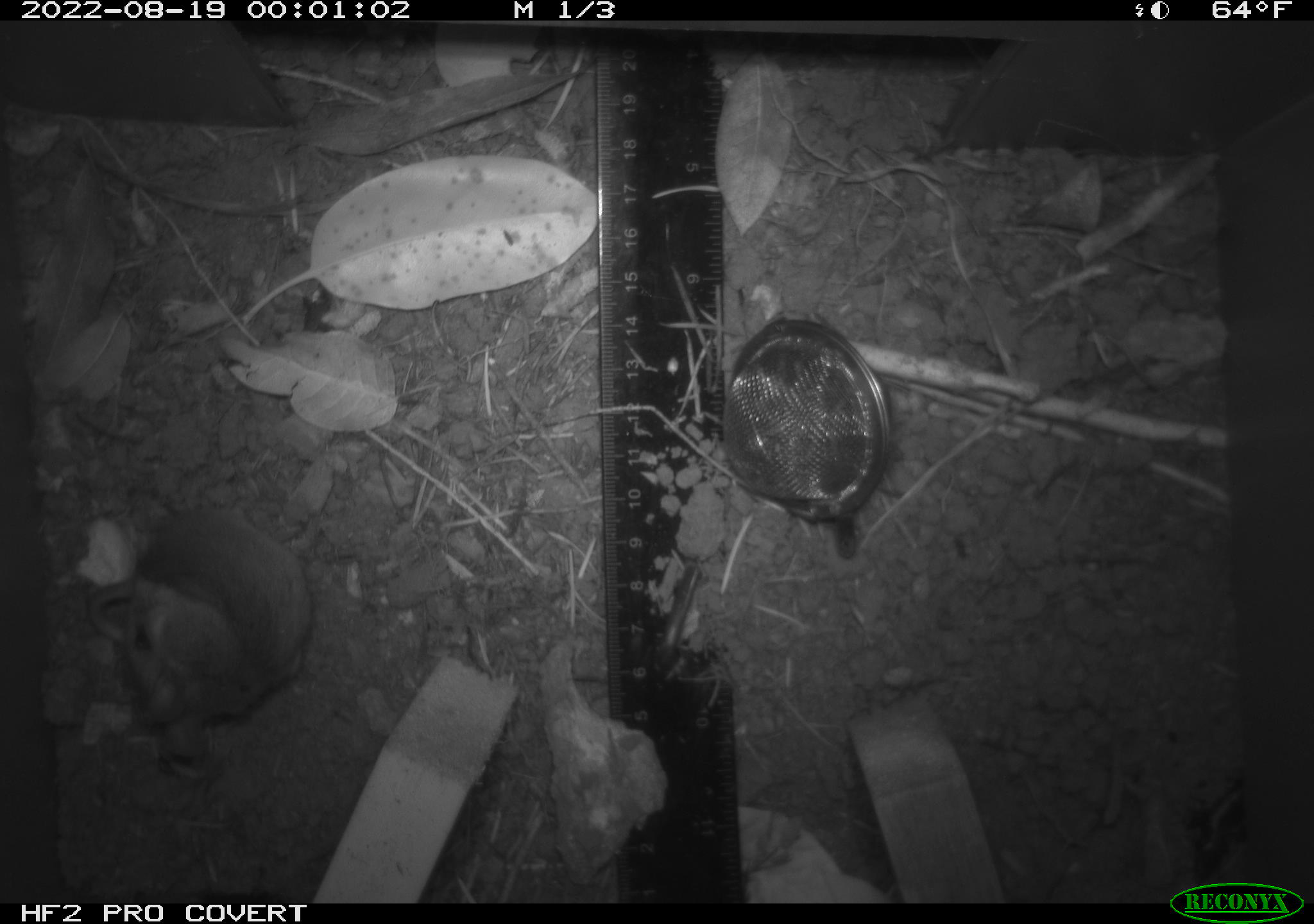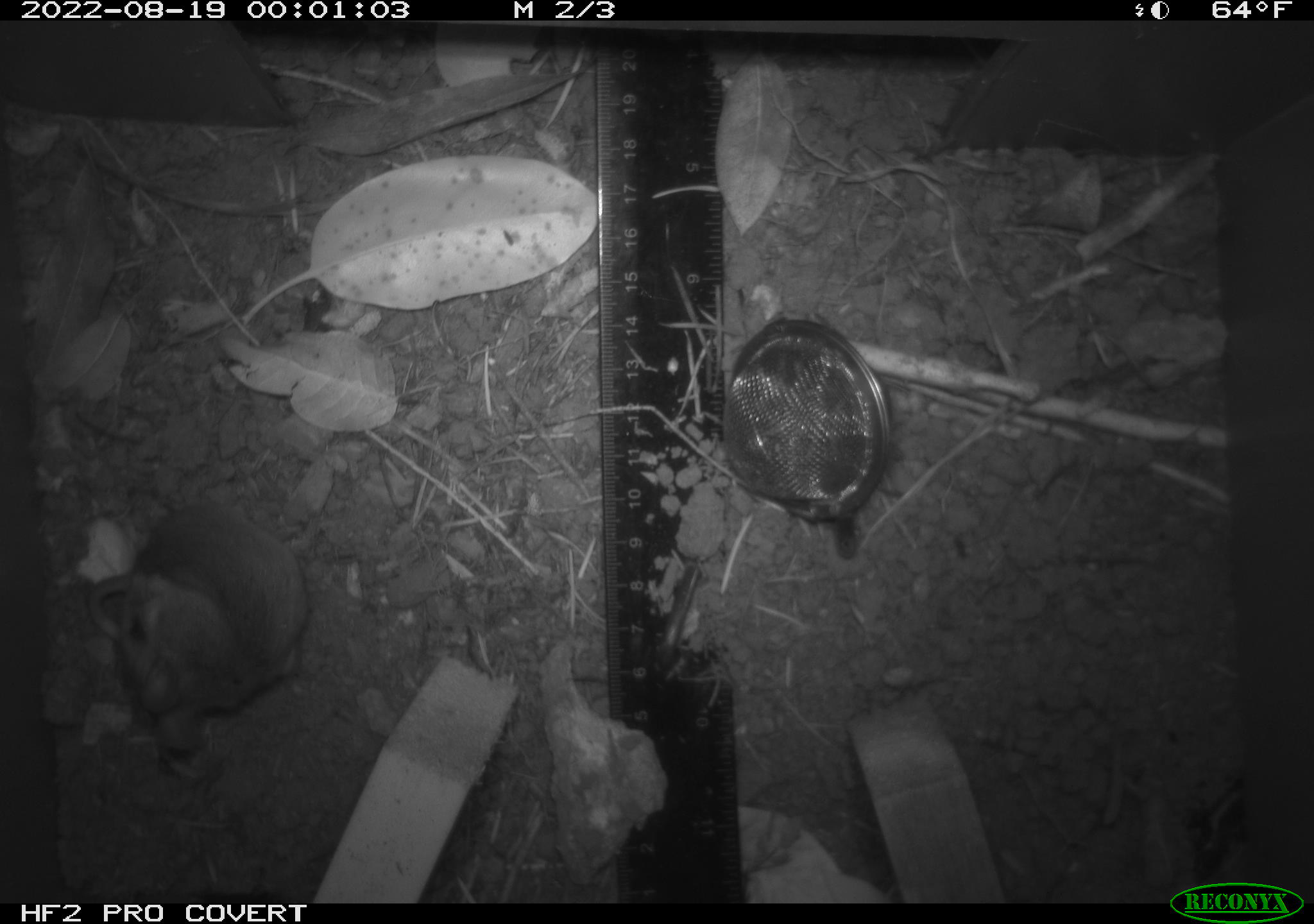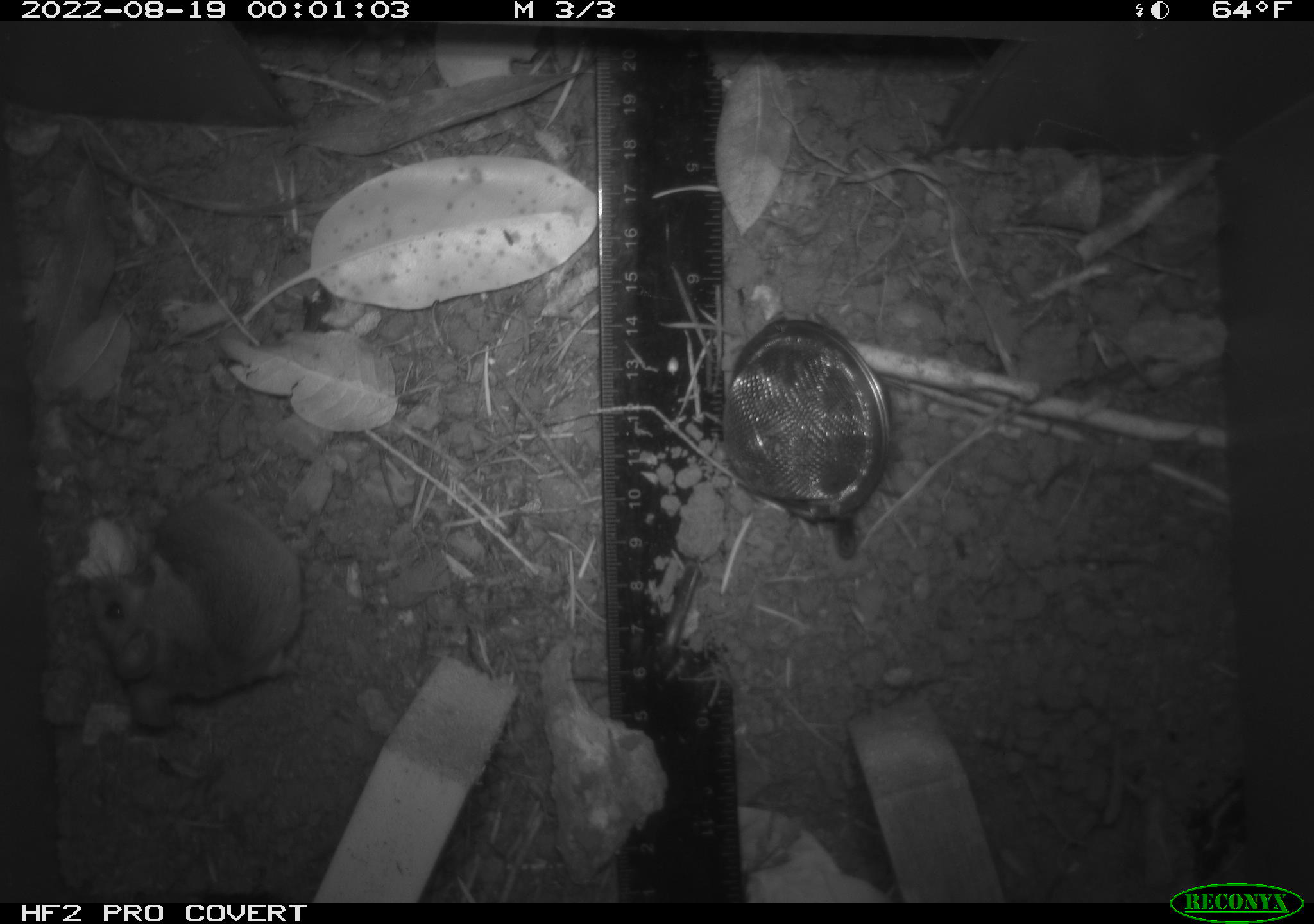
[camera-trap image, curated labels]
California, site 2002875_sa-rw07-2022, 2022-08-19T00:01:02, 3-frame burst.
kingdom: Animalia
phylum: Chordata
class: Mammalia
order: Rodentia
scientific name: Rodentia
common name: mouse species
Mouse species (Rodentia).